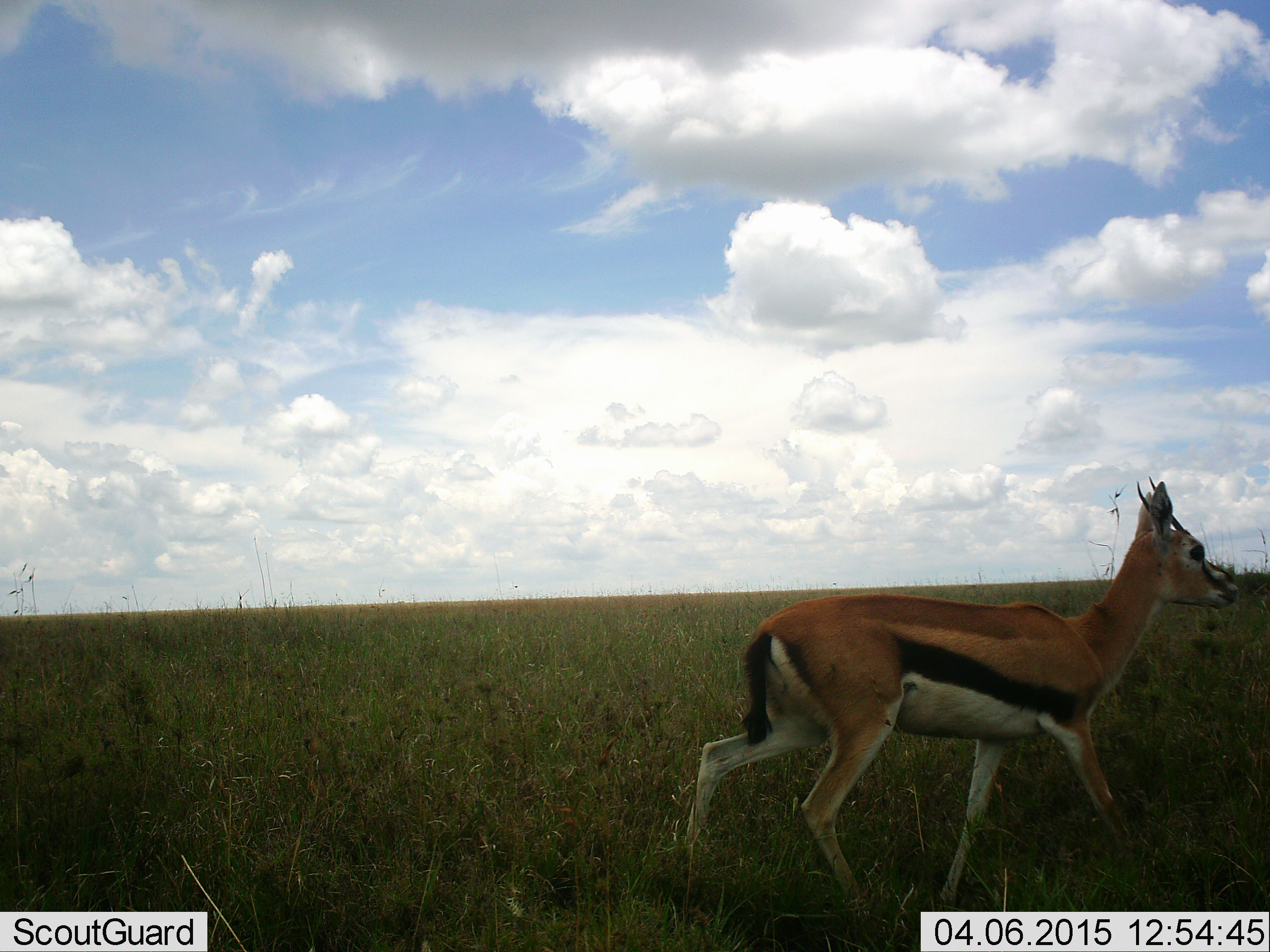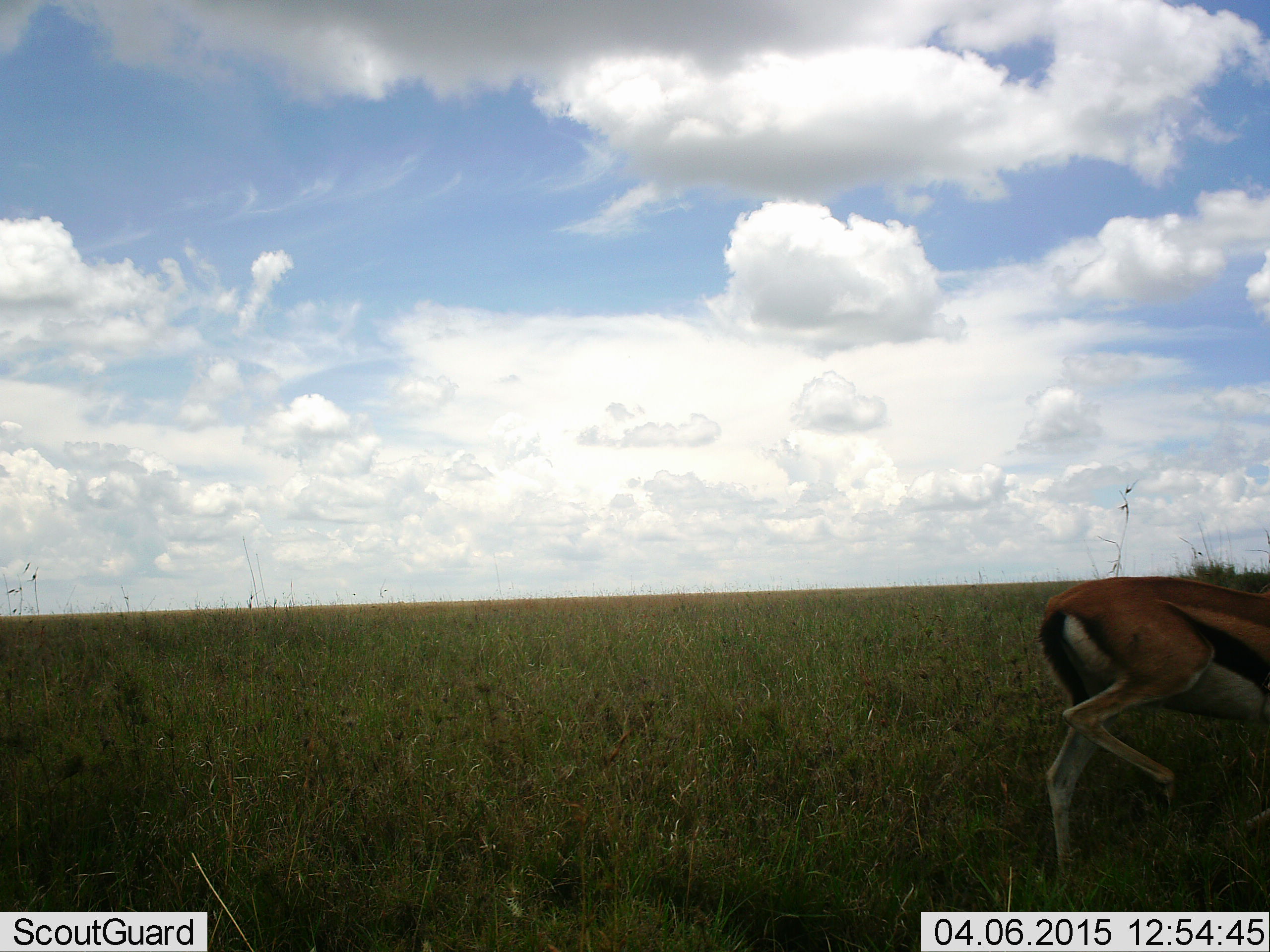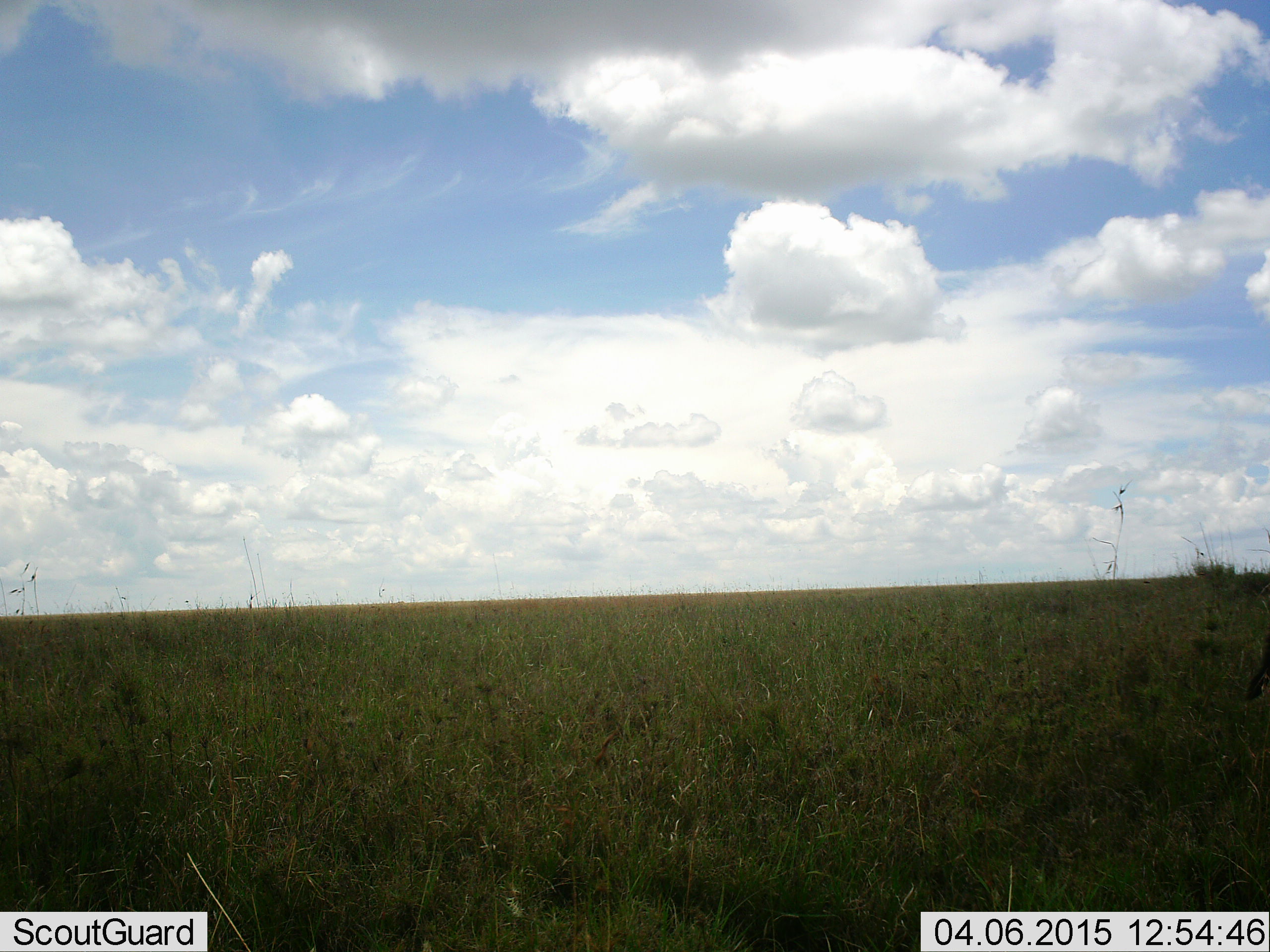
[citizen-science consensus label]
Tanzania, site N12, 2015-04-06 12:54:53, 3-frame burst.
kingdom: Animalia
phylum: Chordata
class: Mammalia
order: Artiodactyla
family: Bovidae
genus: Eudorcas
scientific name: Eudorcas thomsonii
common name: thomson's gazelle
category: gazellethomsons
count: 1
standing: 0%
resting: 0%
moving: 100%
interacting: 0%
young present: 0%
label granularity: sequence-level